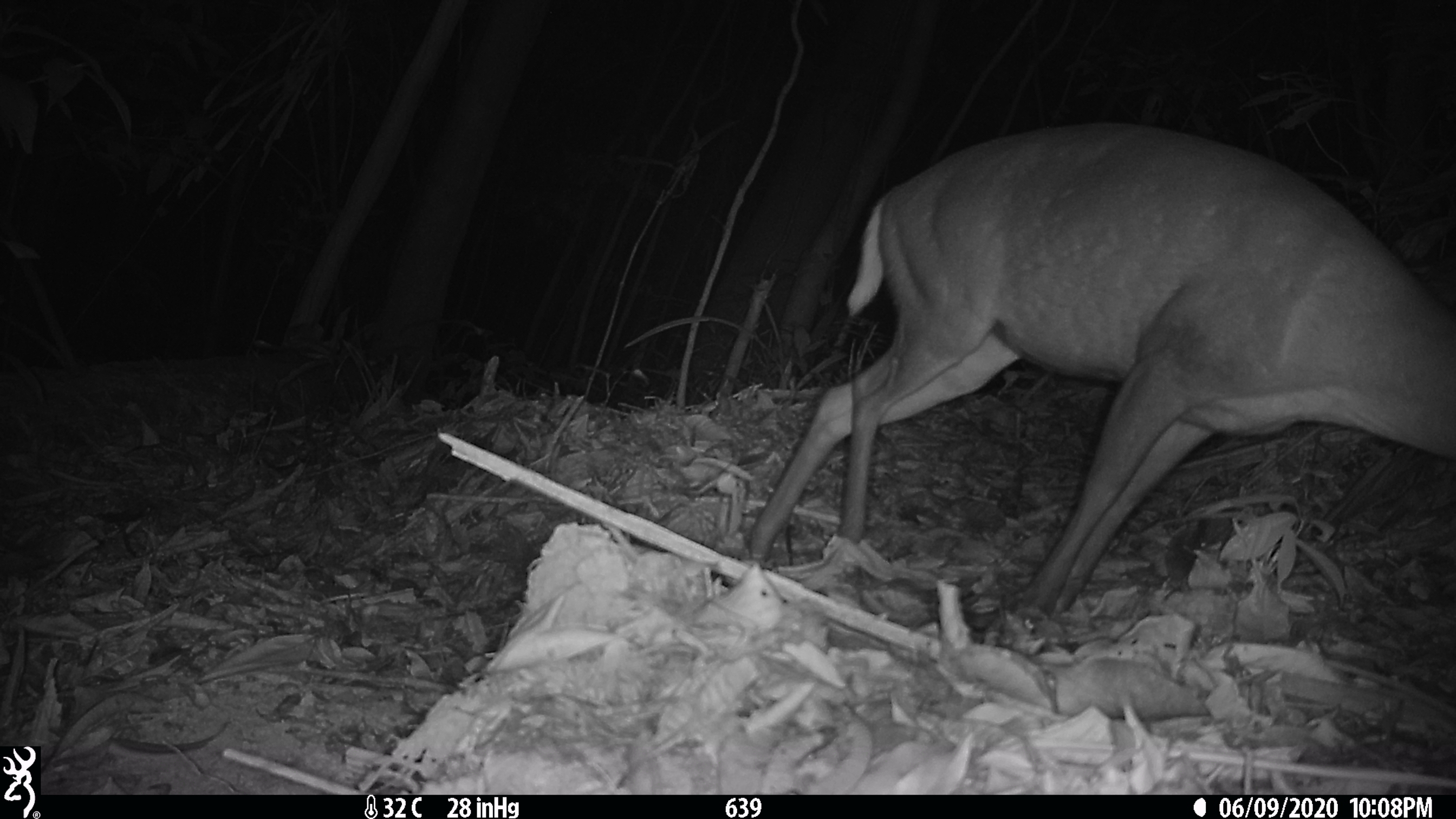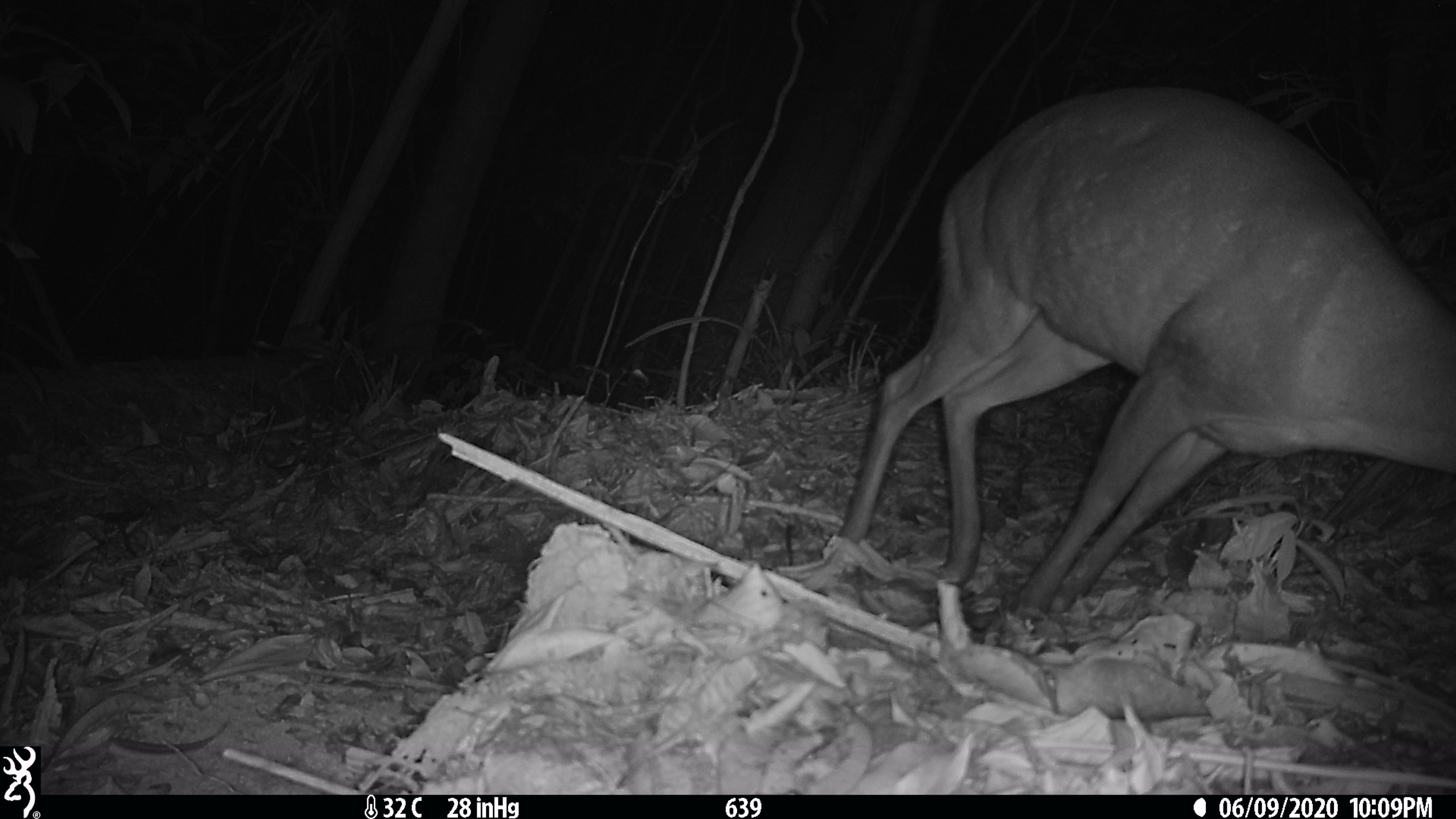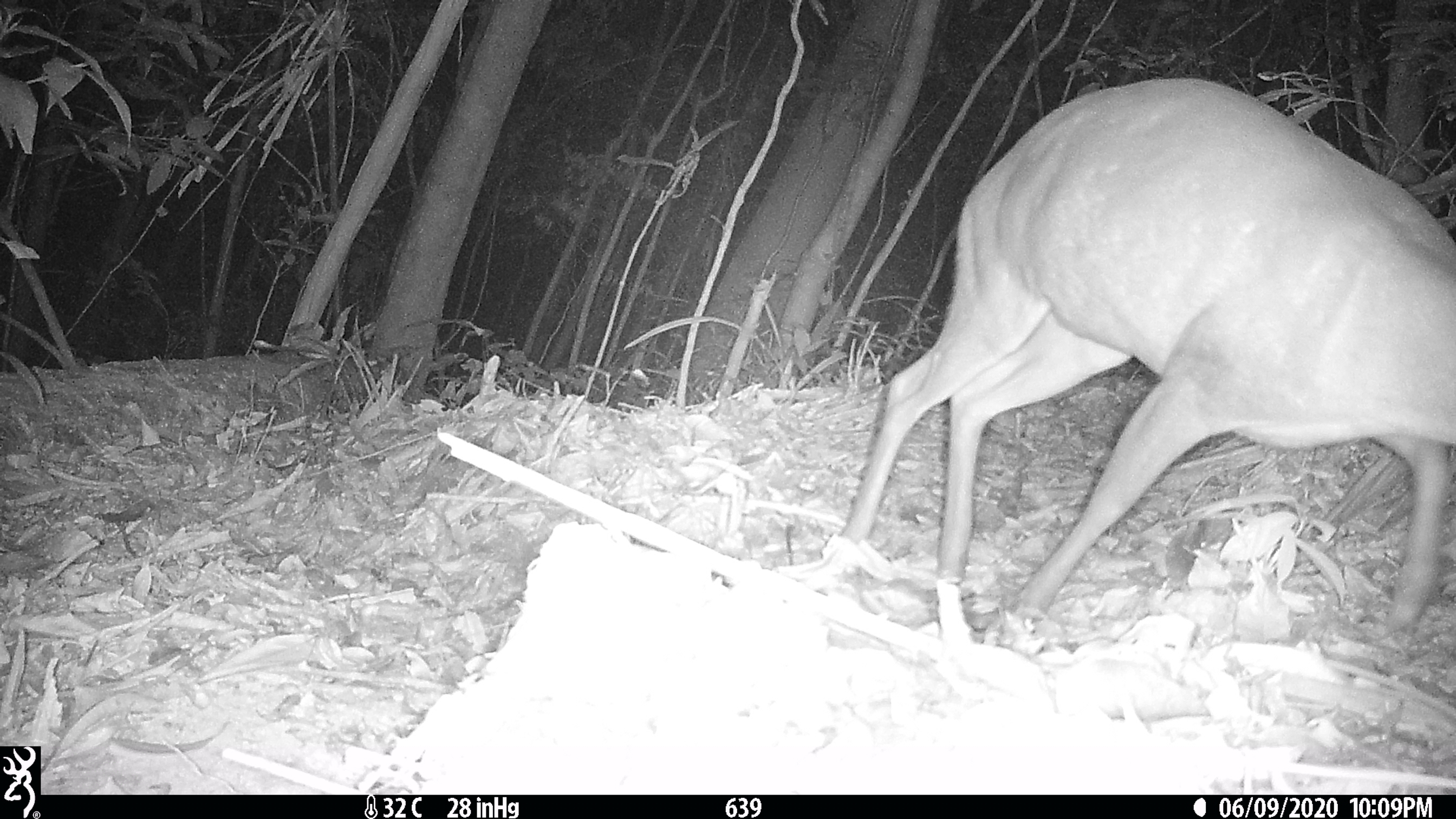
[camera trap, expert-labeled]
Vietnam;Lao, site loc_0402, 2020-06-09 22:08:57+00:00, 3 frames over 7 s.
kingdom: Animalia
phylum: Chordata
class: Mammalia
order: Artiodactyla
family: Cervidae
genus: Muntiacus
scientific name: Muntiacus rooseveltorum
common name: roosevelt's muntjac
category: roosevelts muntjac group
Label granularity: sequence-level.